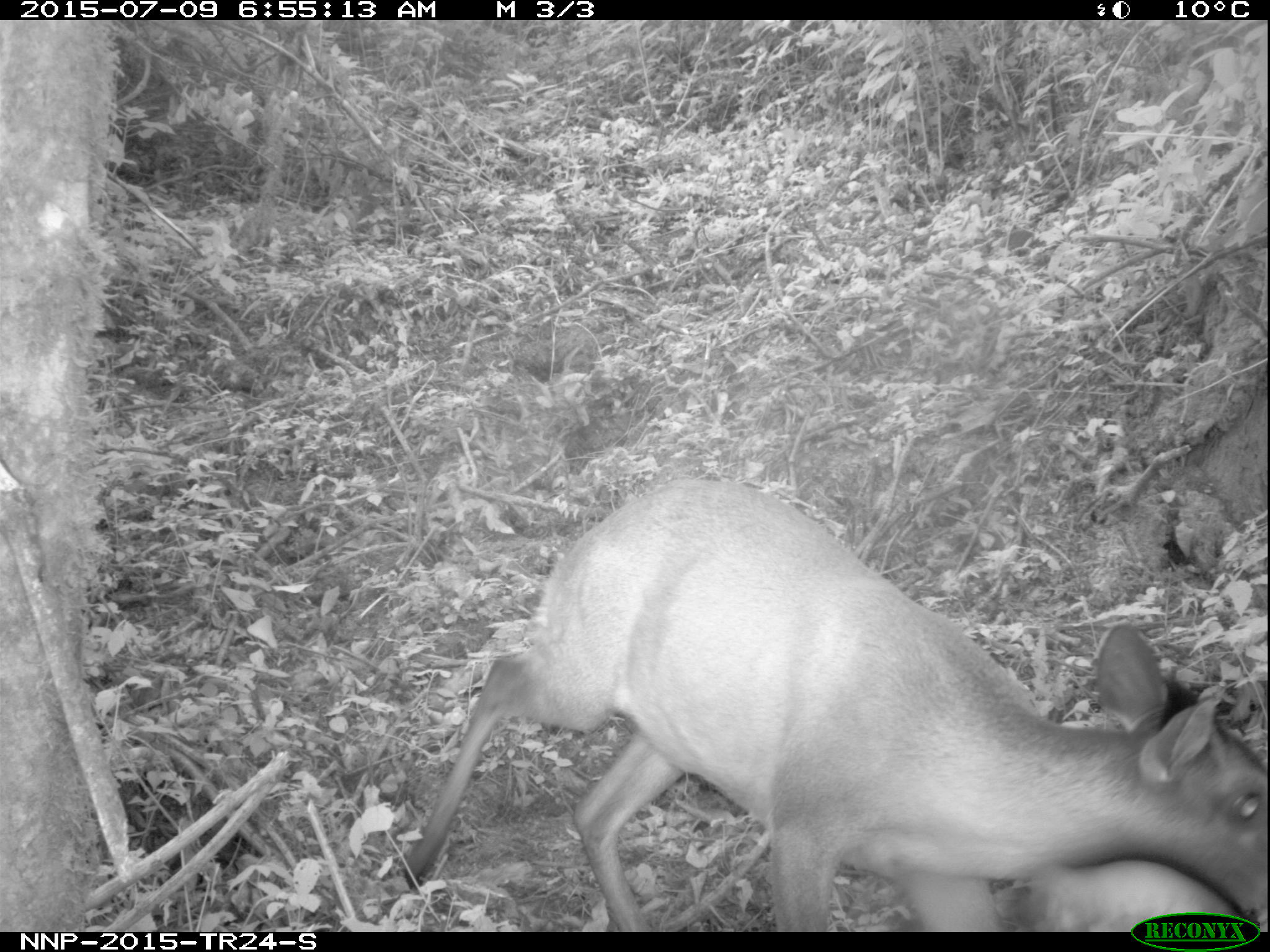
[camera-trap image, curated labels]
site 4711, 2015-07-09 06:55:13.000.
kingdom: Animalia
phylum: Chordata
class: Mammalia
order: Artiodactyla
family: Bovidae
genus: Cephalophus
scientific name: Cephalophus nigrifrons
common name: black-fronted duiker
Cephalophus nigrifrons (black-fronted duiker), count 1.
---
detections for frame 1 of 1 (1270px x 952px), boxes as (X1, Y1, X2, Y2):
cephalophus nigrifrons: (401, 480, 1270, 932); (1030, 861, 1243, 933)